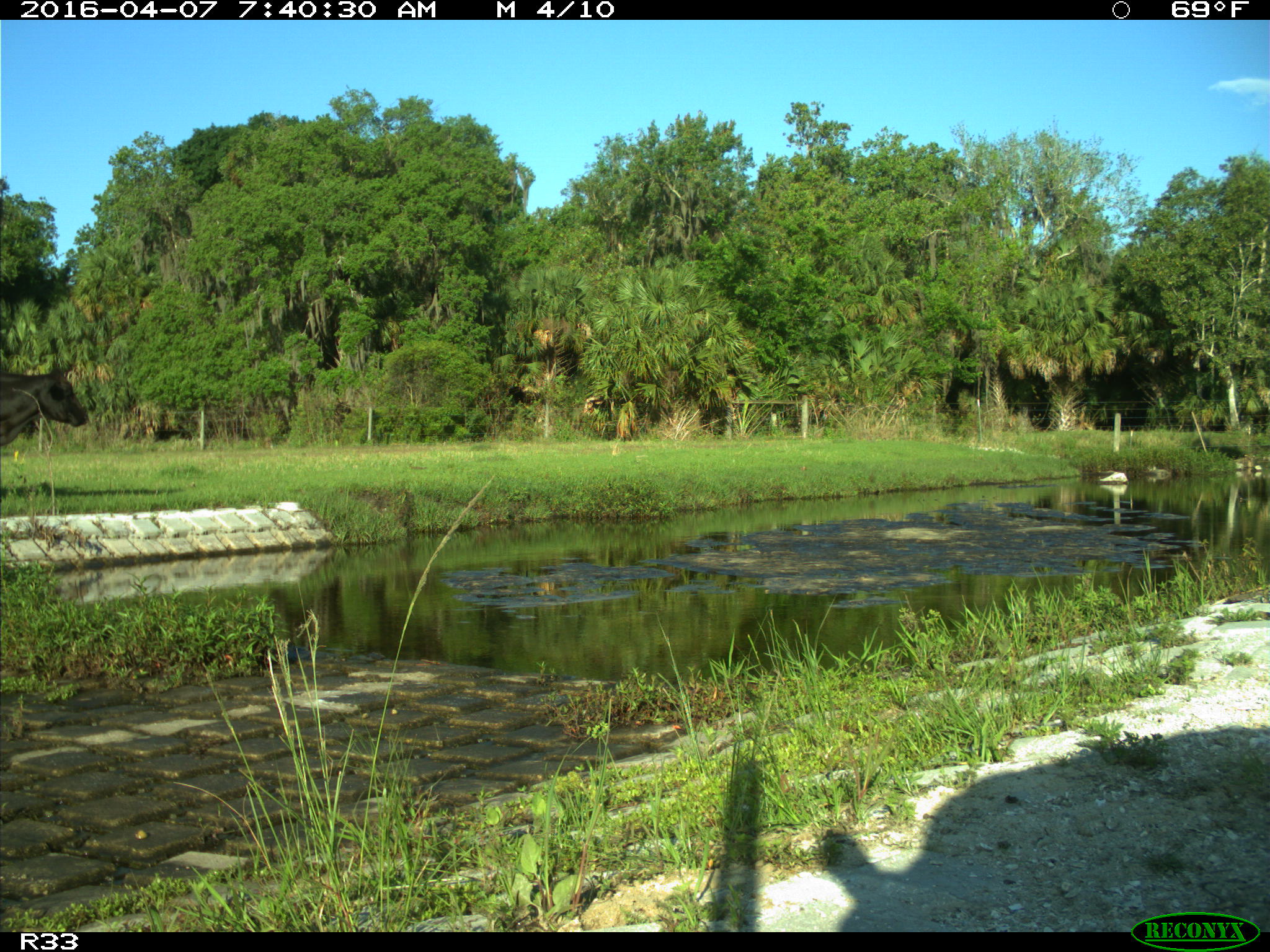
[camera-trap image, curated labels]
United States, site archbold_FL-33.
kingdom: Animalia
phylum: Chordata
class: Mammalia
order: Artiodactyla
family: Bovidae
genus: Bos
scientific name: Bos taurus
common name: domestic cow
Bos taurus (domestic cow).